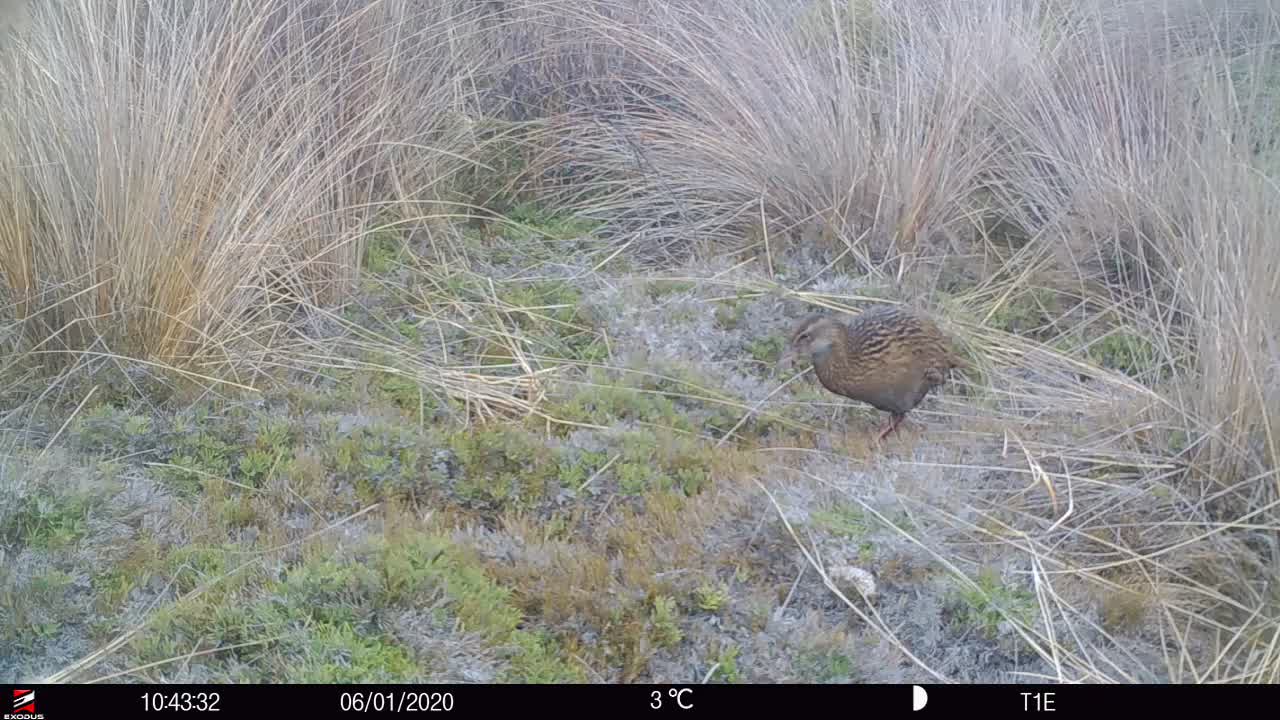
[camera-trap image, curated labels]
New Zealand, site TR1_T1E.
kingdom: Animalia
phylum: Chordata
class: Aves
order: Gruiformes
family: Rallidae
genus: Gallirallus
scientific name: Gallirallus australis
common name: weka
Weka (Gallirallus australis).